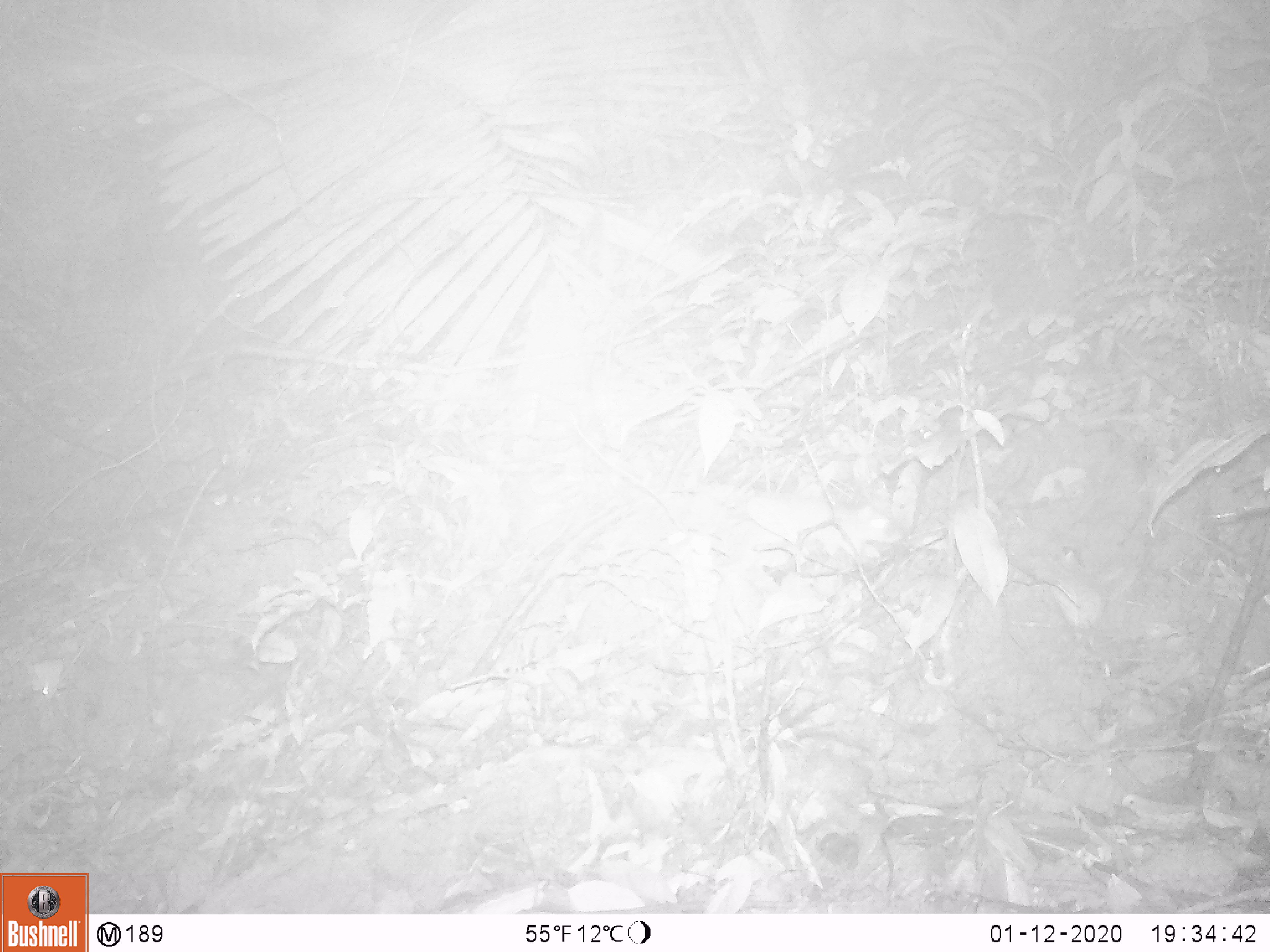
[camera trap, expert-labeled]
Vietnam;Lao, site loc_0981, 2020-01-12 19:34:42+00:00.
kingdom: Animalia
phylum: Chordata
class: Mammalia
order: Rodentia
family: Muridae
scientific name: Muridae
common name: old-world mice and rats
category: unidentified murid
Unidentified murid (old-world mice and rats) (Muridae). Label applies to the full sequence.